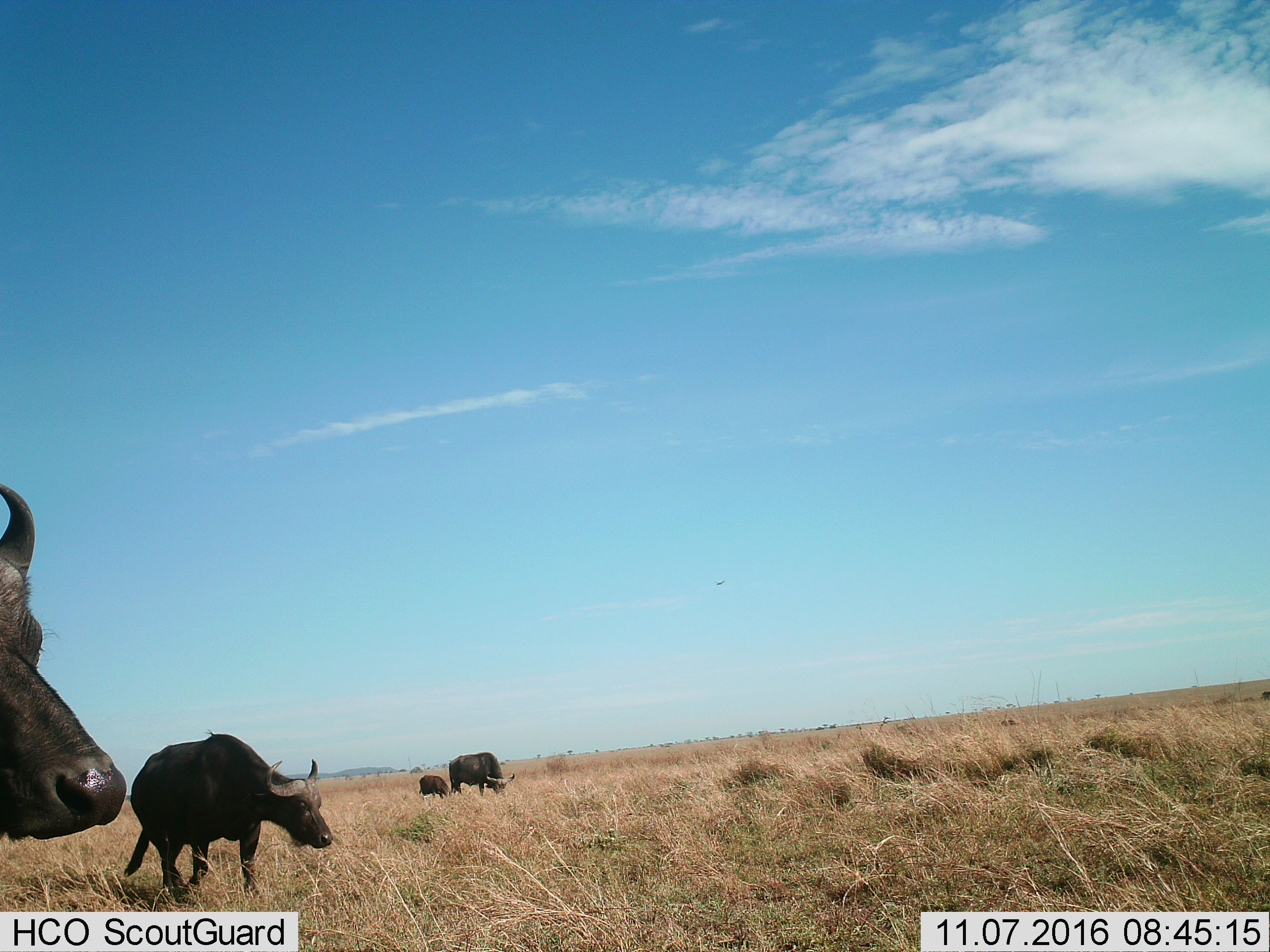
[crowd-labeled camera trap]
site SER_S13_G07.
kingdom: Animalia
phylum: Chordata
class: Mammalia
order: Artiodactyla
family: Bovidae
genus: Syncerus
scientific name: Syncerus caffer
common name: african buffalo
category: buffalo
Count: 4.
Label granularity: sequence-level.